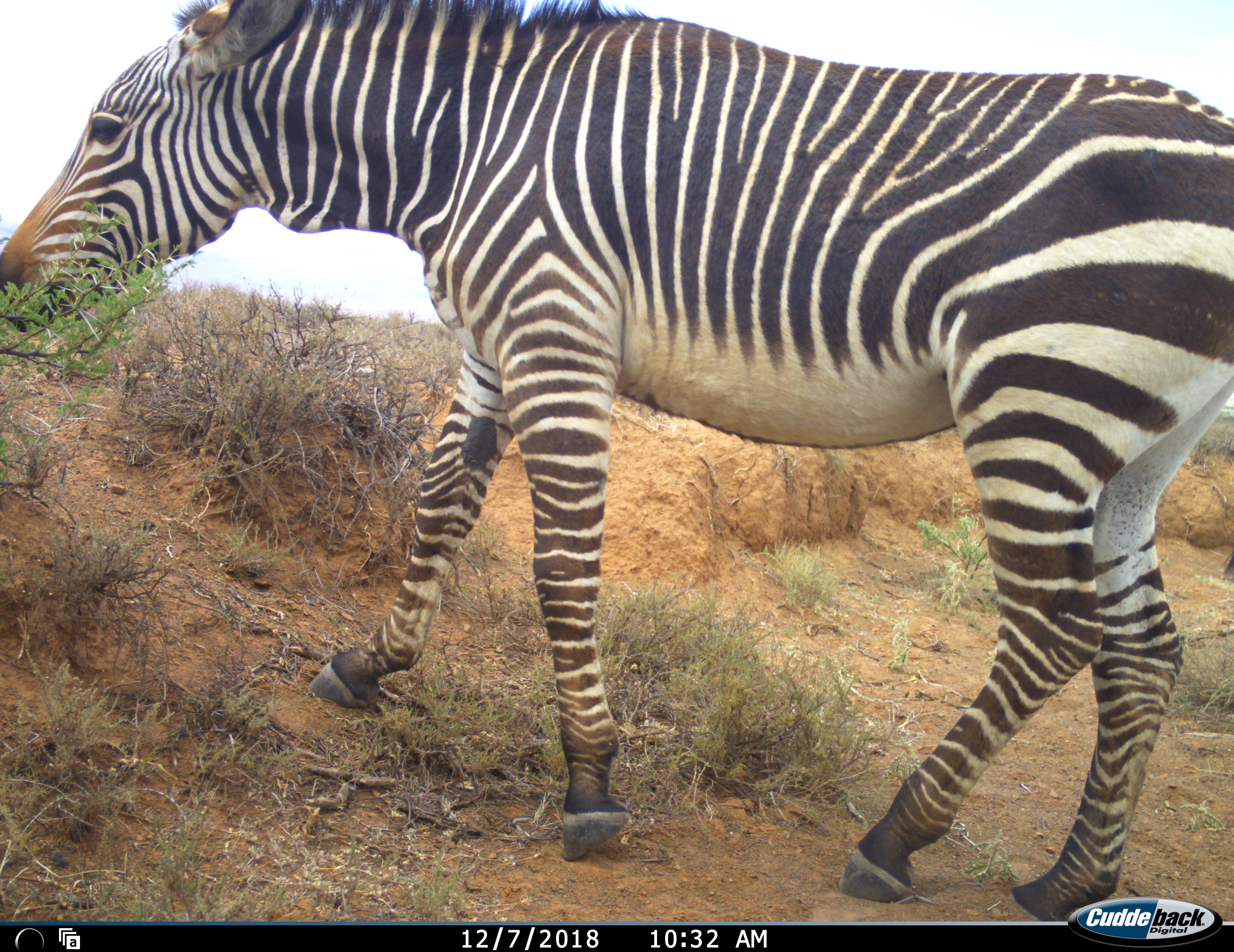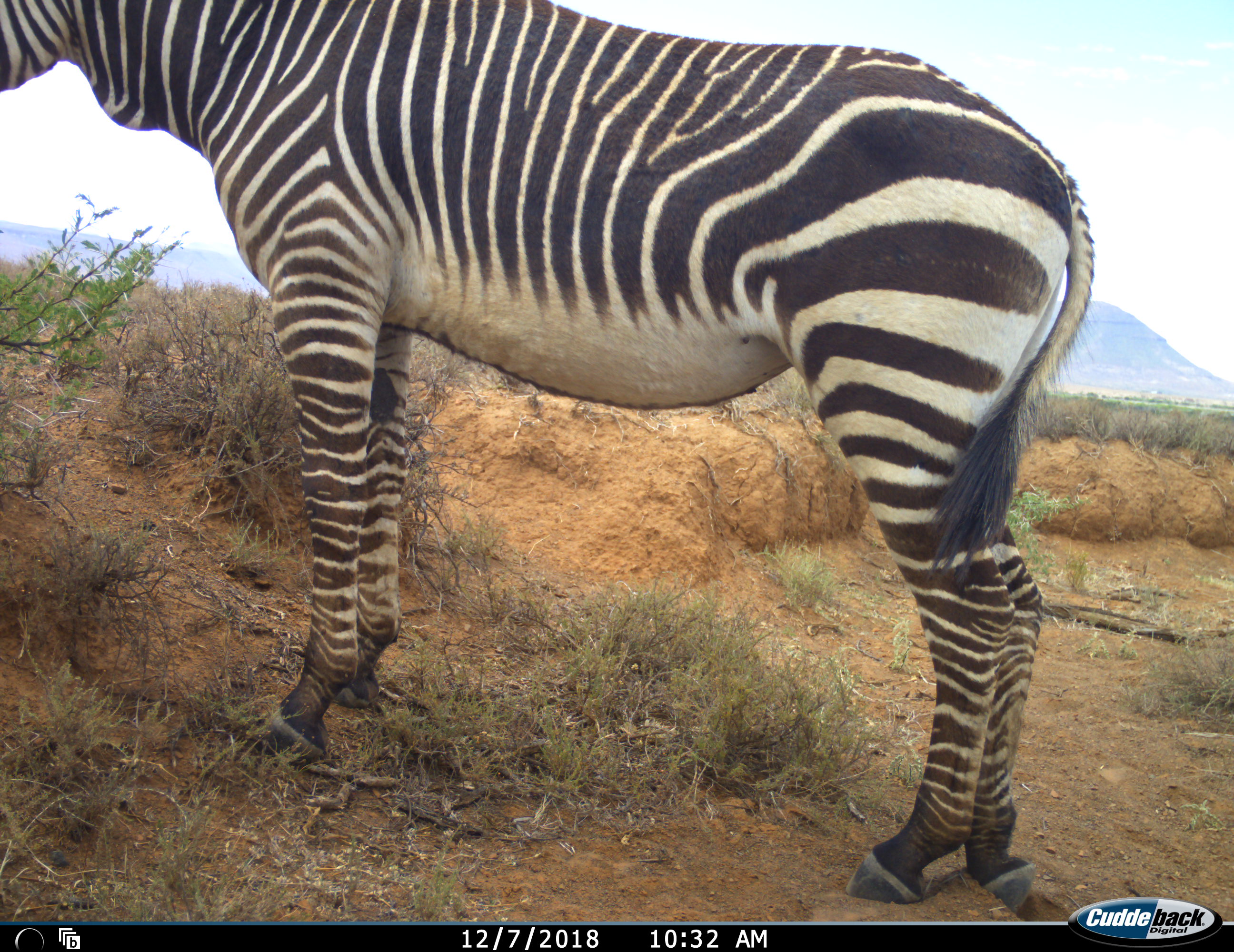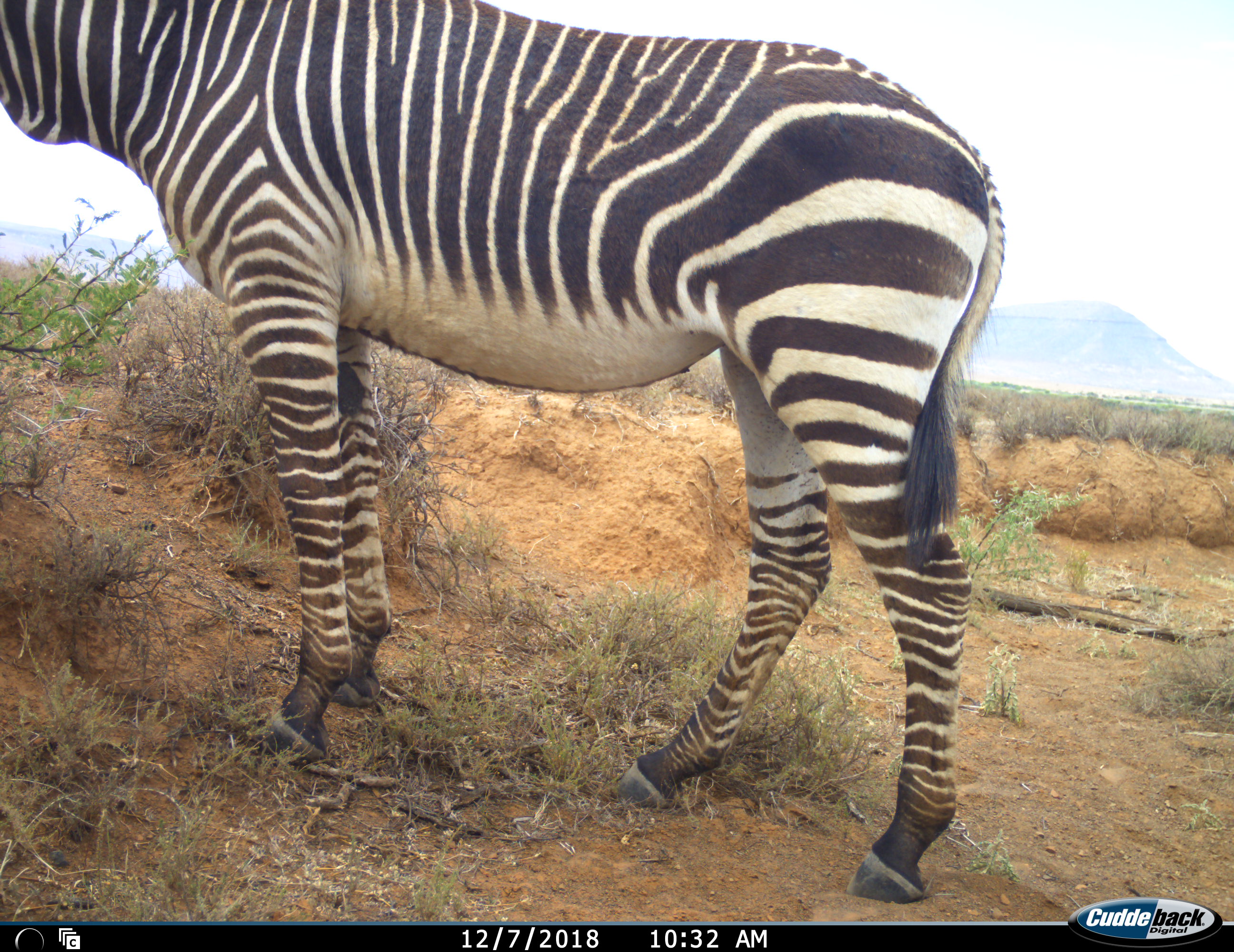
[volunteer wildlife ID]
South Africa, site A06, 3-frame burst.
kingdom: Animalia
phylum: Chordata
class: Mammalia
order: Perissodactyla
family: Equidae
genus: Equus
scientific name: Equus zebra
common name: mountain zebra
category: zebramountain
Zebramountain (mountain zebra) (Equus zebra), count 1. Behavior (volunteer vote fractions): standing 30%, resting 0%, moving 50%, interacting 0%. Young present (vote fraction): 0%. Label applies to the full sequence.